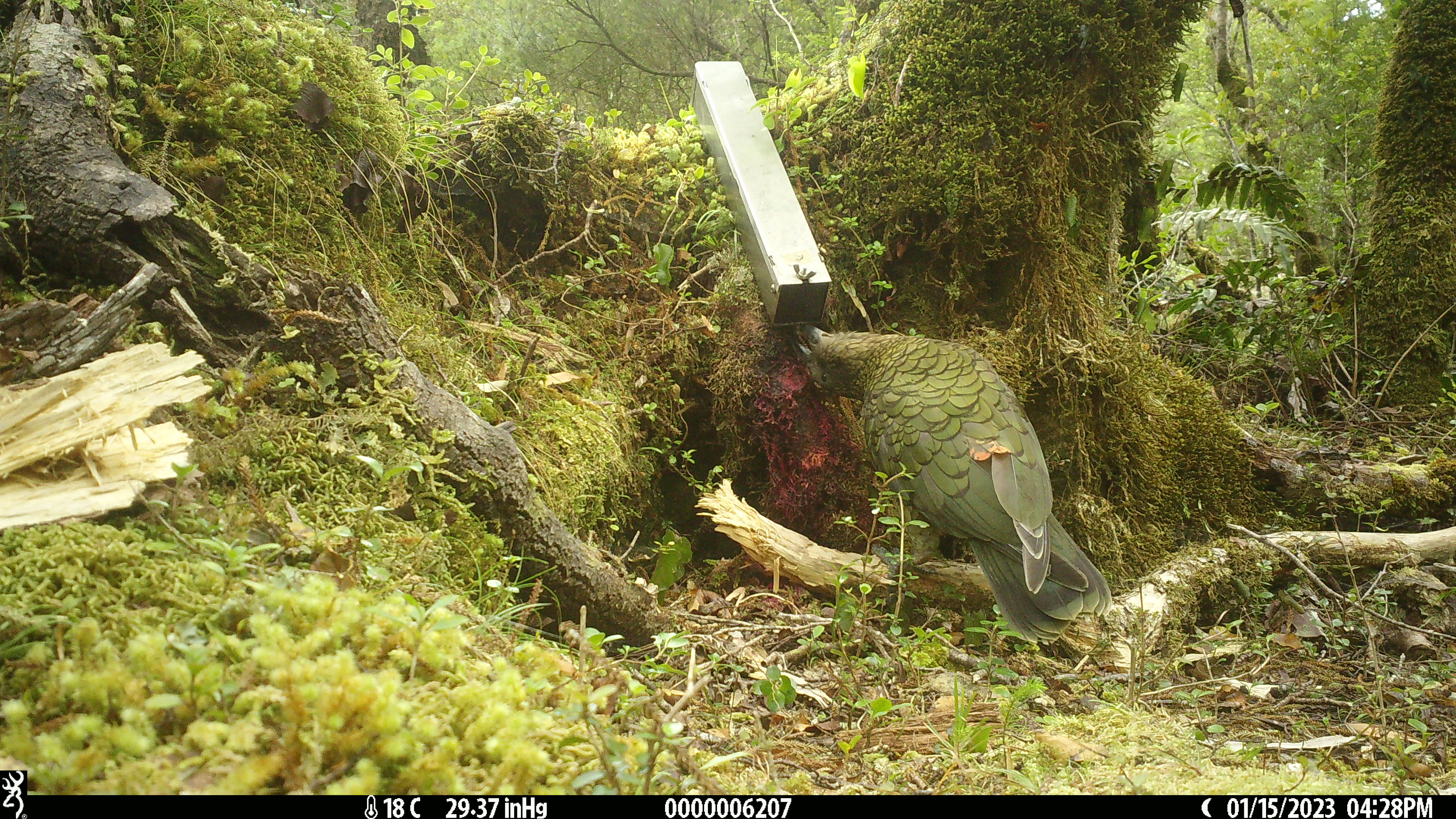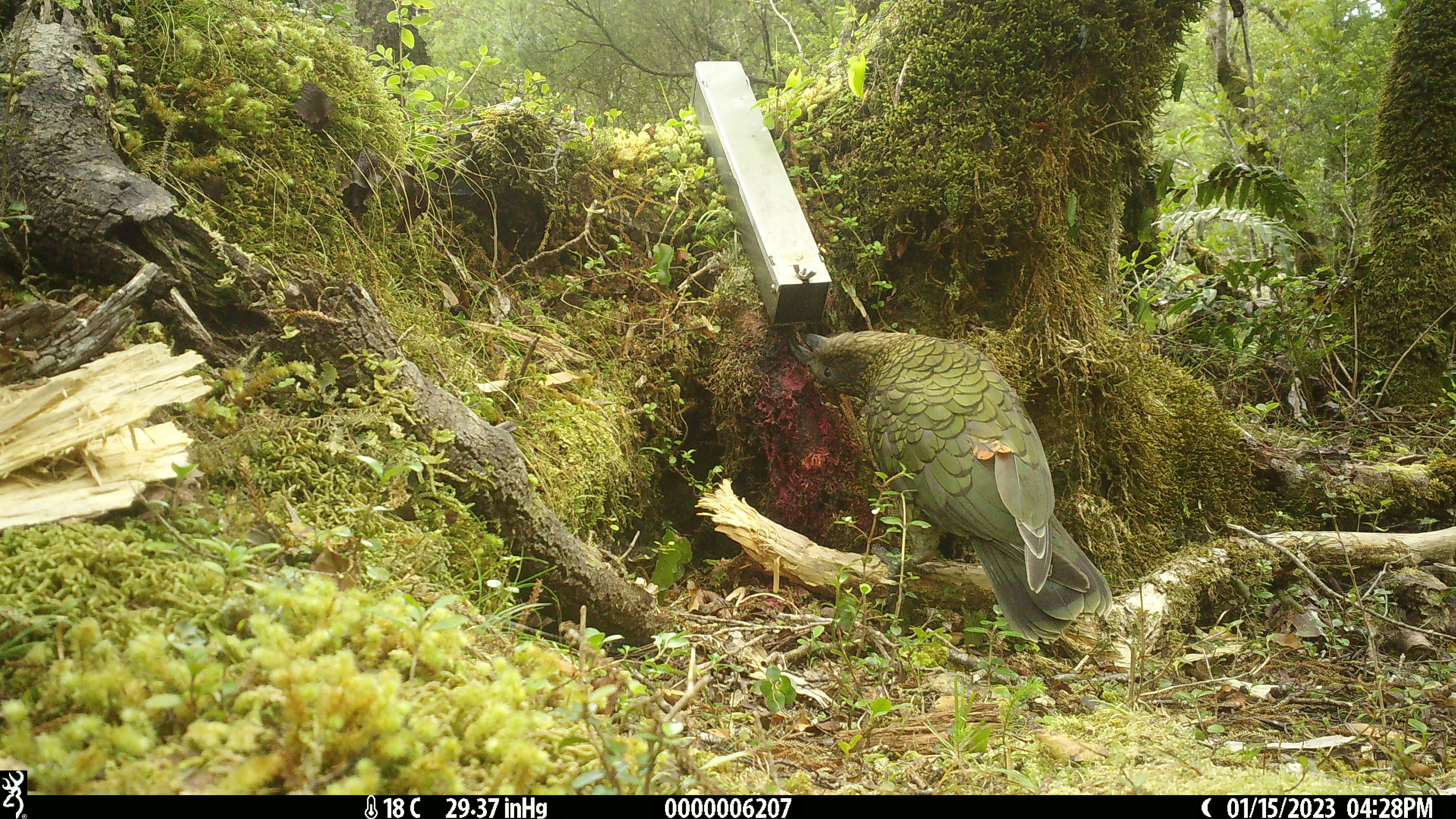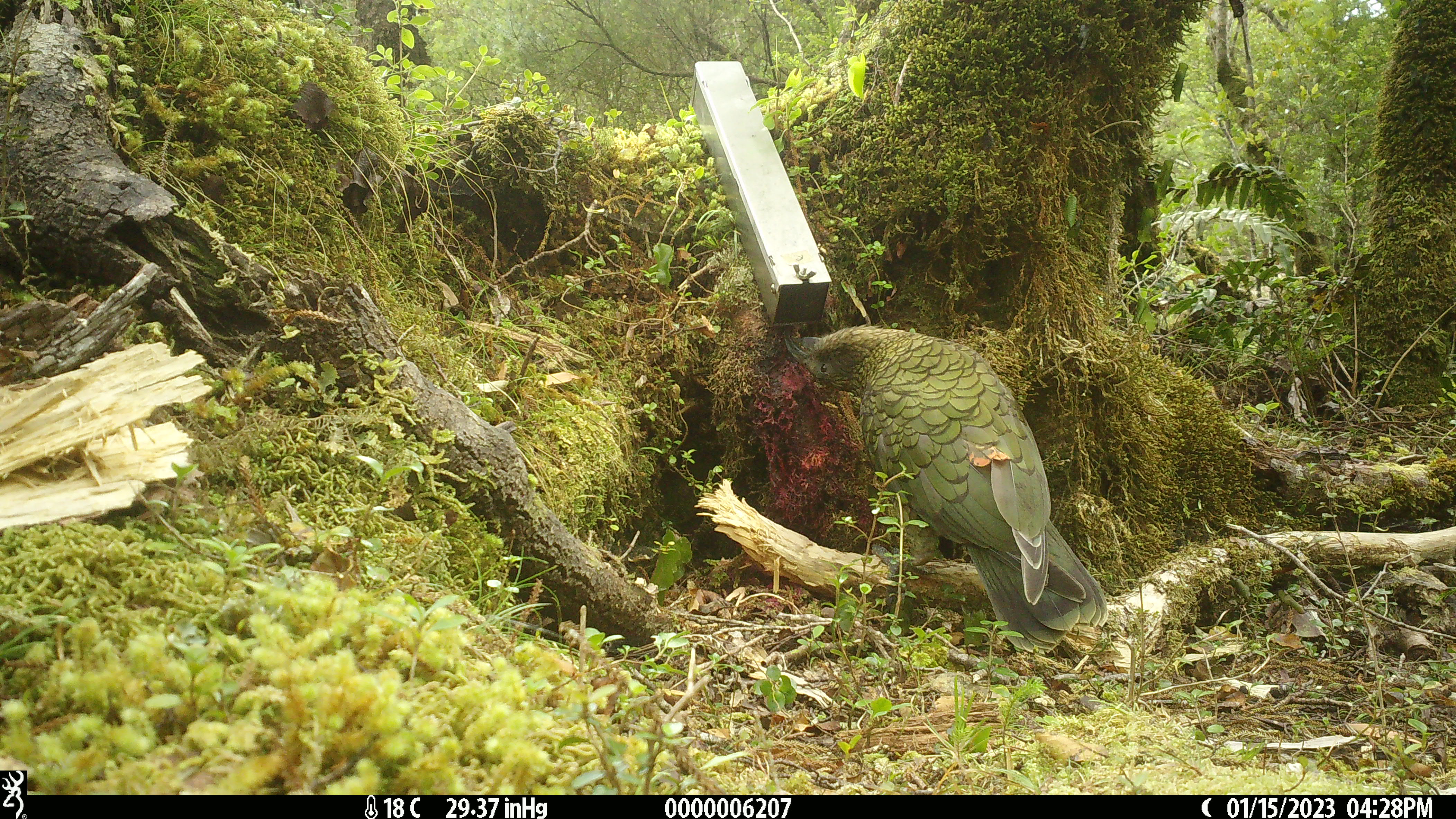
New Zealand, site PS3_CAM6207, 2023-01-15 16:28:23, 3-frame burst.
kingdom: Animalia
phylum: Chordata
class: Aves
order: Psittaciformes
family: Strigopidae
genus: Nestor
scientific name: Nestor notabilis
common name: kea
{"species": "kea (Nestor notabilis)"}